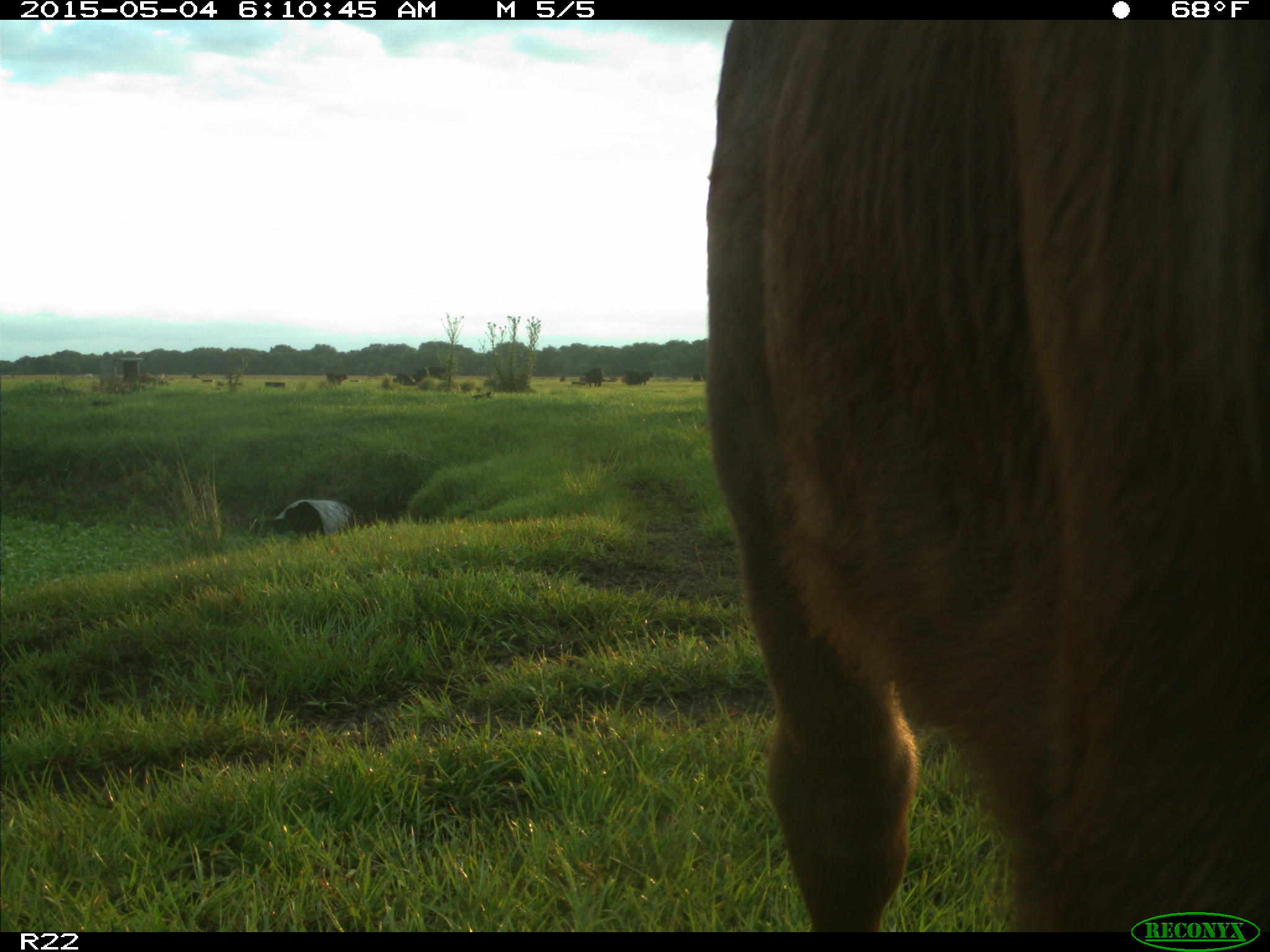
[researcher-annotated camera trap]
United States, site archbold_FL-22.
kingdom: Animalia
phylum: Chordata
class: Mammalia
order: Artiodactyla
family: Bovidae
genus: Bos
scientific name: Bos taurus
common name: domestic cow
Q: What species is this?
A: Bos taurus (domestic cow).